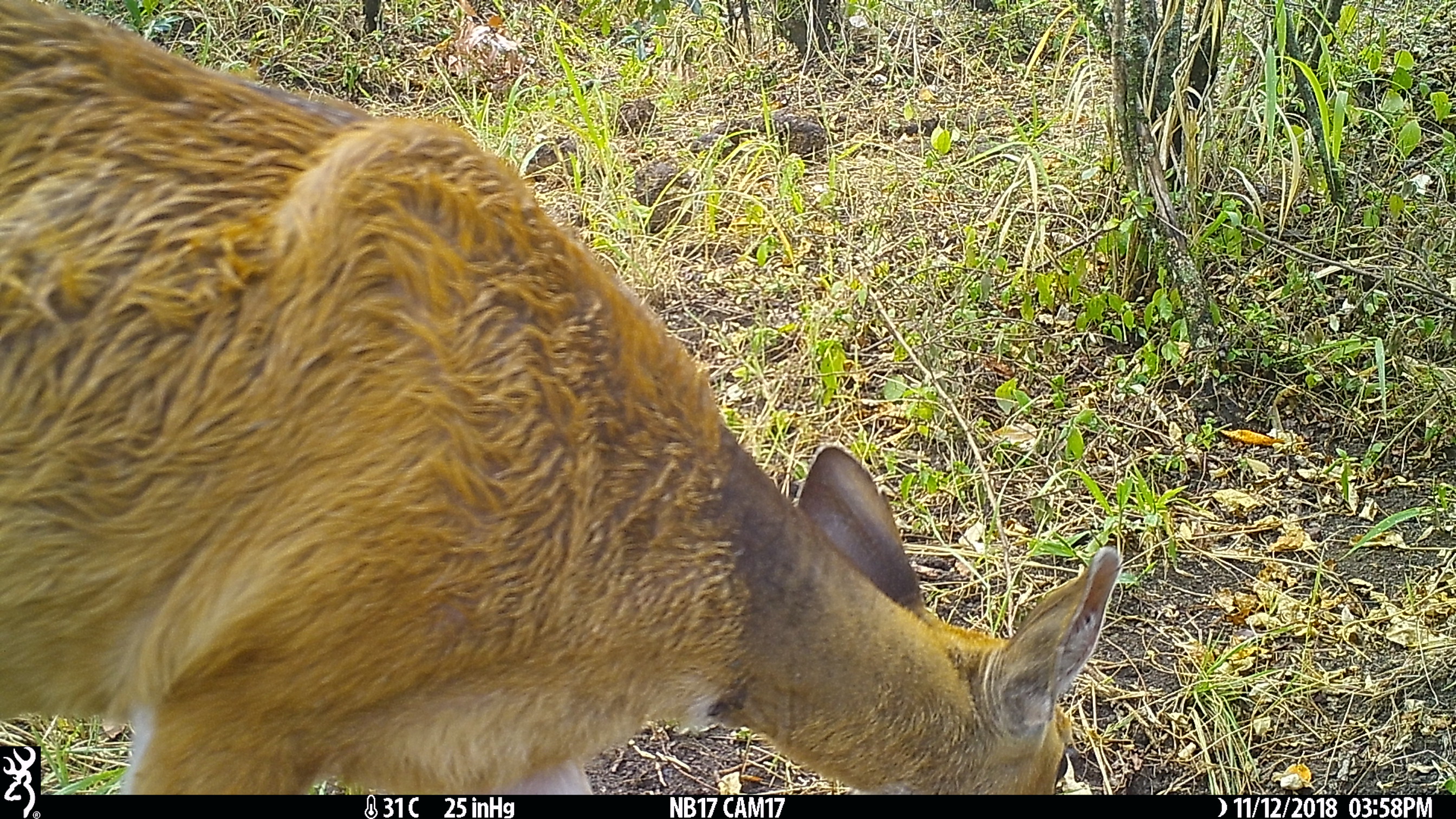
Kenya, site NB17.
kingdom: Animalia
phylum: Chordata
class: Mammalia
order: Artiodactyla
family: Bovidae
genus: Tragelaphus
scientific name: Tragelaphus scriptus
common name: bushbuck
Bushbuck (Tragelaphus scriptus).